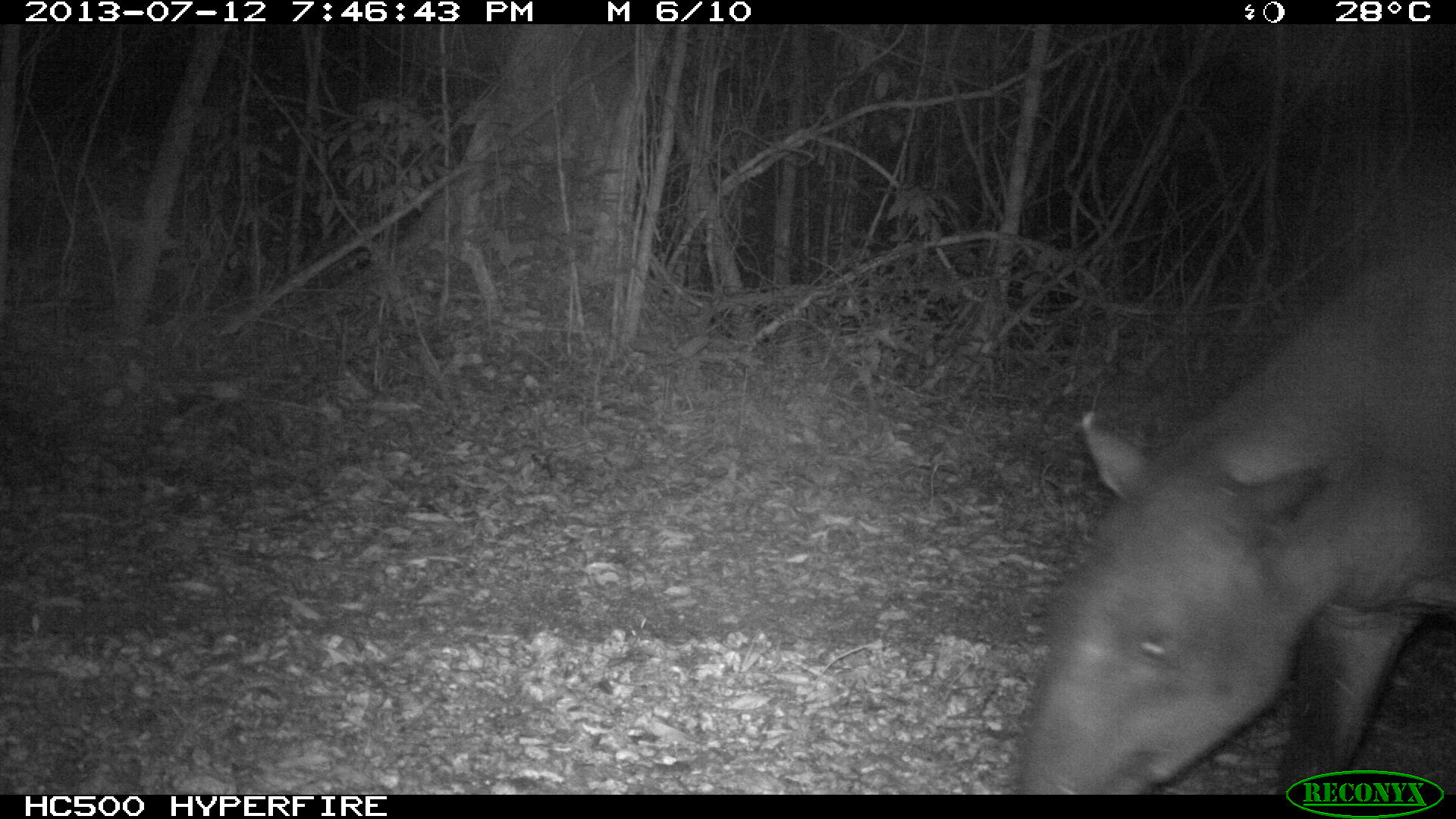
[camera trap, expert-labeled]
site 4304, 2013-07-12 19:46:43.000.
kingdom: Animalia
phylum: Chordata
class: Mammalia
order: Perissodactyla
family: Tapiridae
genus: Tapirus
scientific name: Tapirus bairdii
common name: baird's tapir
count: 1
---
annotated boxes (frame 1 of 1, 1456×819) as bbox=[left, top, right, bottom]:
tapirus bairdii: bbox=[1018, 229, 1454, 790]